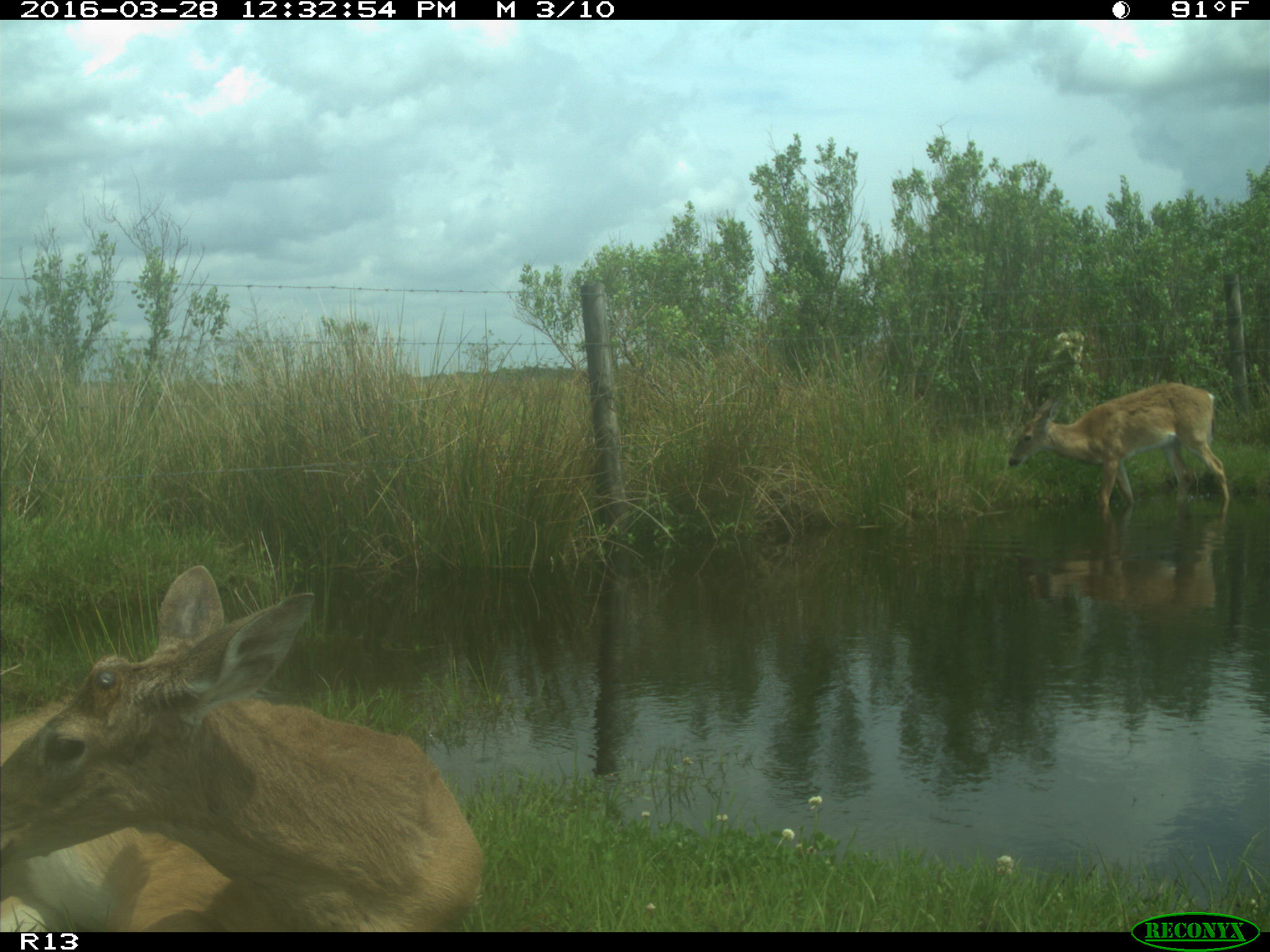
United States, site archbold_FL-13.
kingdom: Animalia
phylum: Chordata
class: Mammalia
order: Artiodactyla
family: Cervidae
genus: Odocoileus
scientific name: Odocoileus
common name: deer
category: unidentified deer